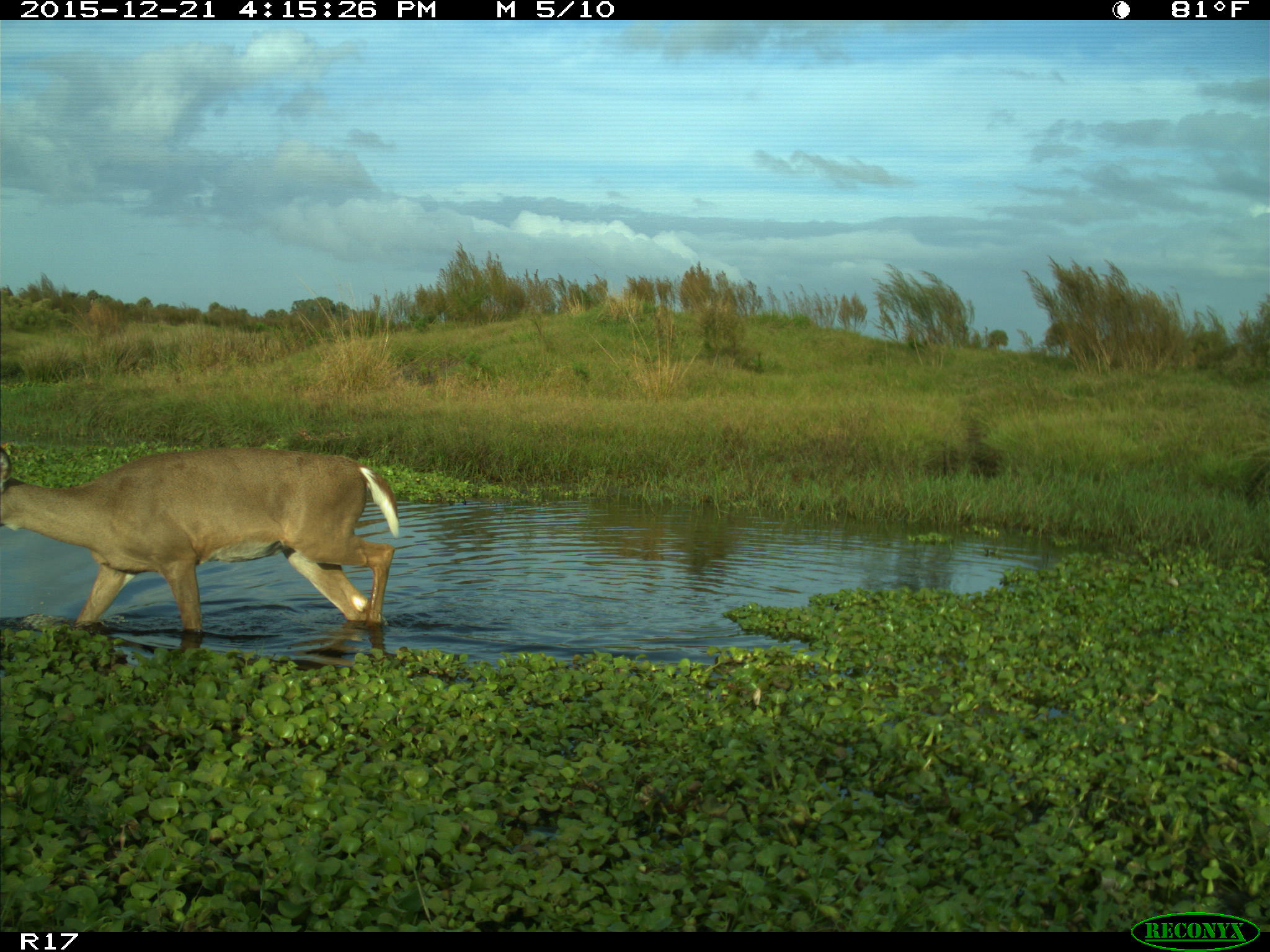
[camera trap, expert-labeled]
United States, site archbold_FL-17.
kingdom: Animalia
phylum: Chordata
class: Mammalia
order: Artiodactyla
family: Cervidae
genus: Odocoileus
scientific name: Odocoileus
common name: deer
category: unidentified deer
Unidentified deer (deer) (Odocoileus).